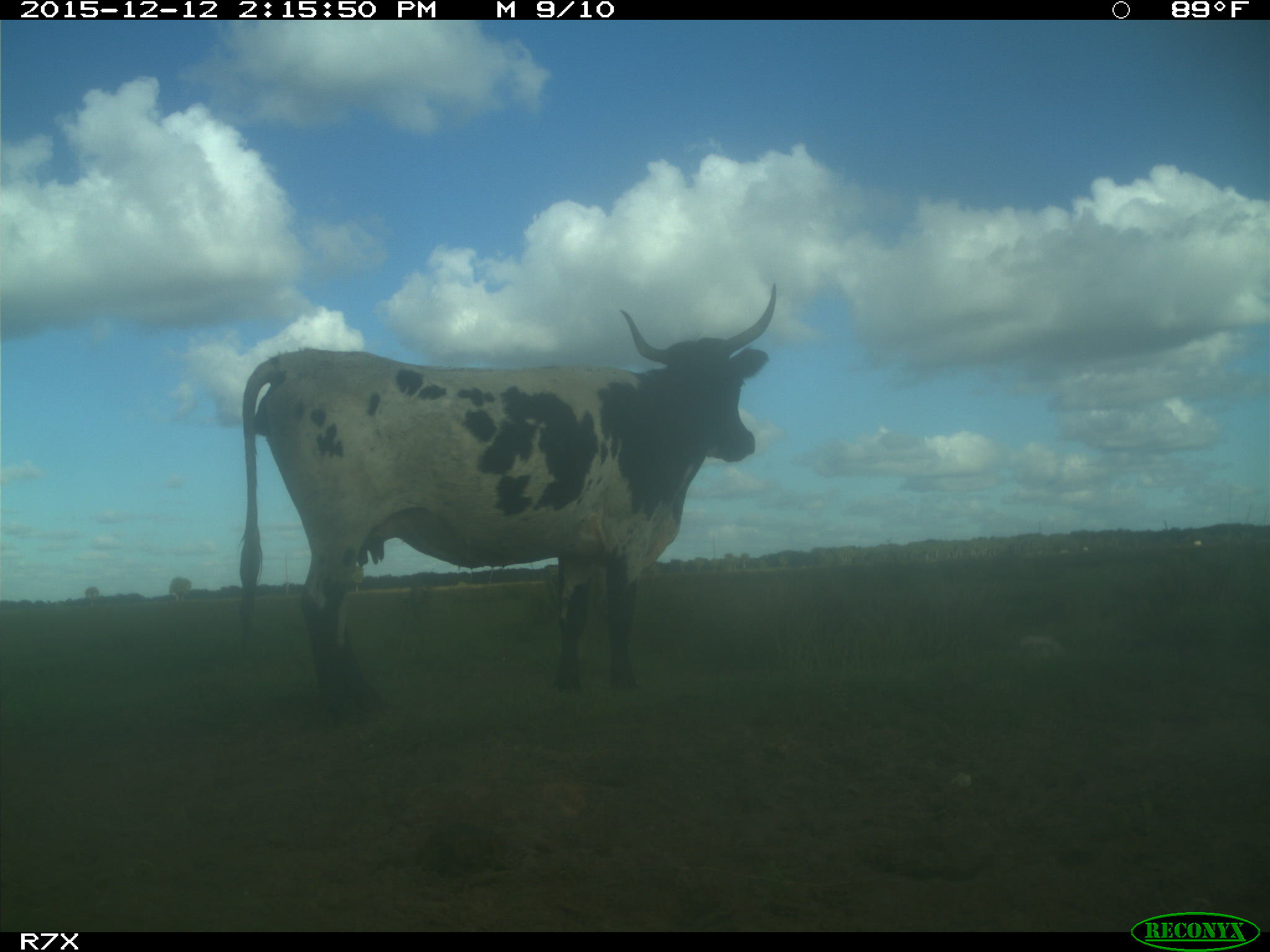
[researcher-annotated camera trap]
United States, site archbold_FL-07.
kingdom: Animalia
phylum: Chordata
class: Mammalia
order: Artiodactyla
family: Bovidae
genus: Bos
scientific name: Bos taurus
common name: domestic cow